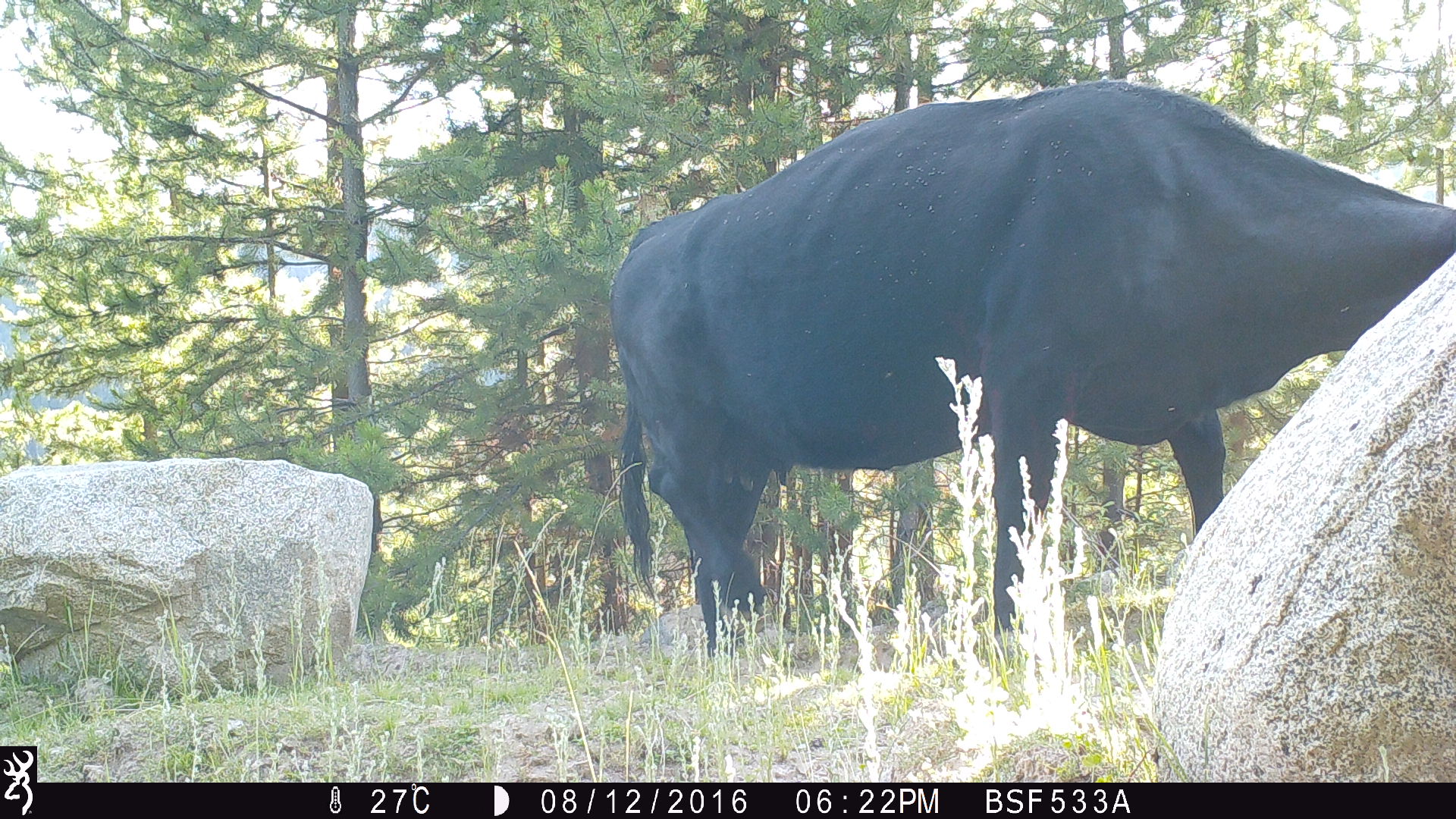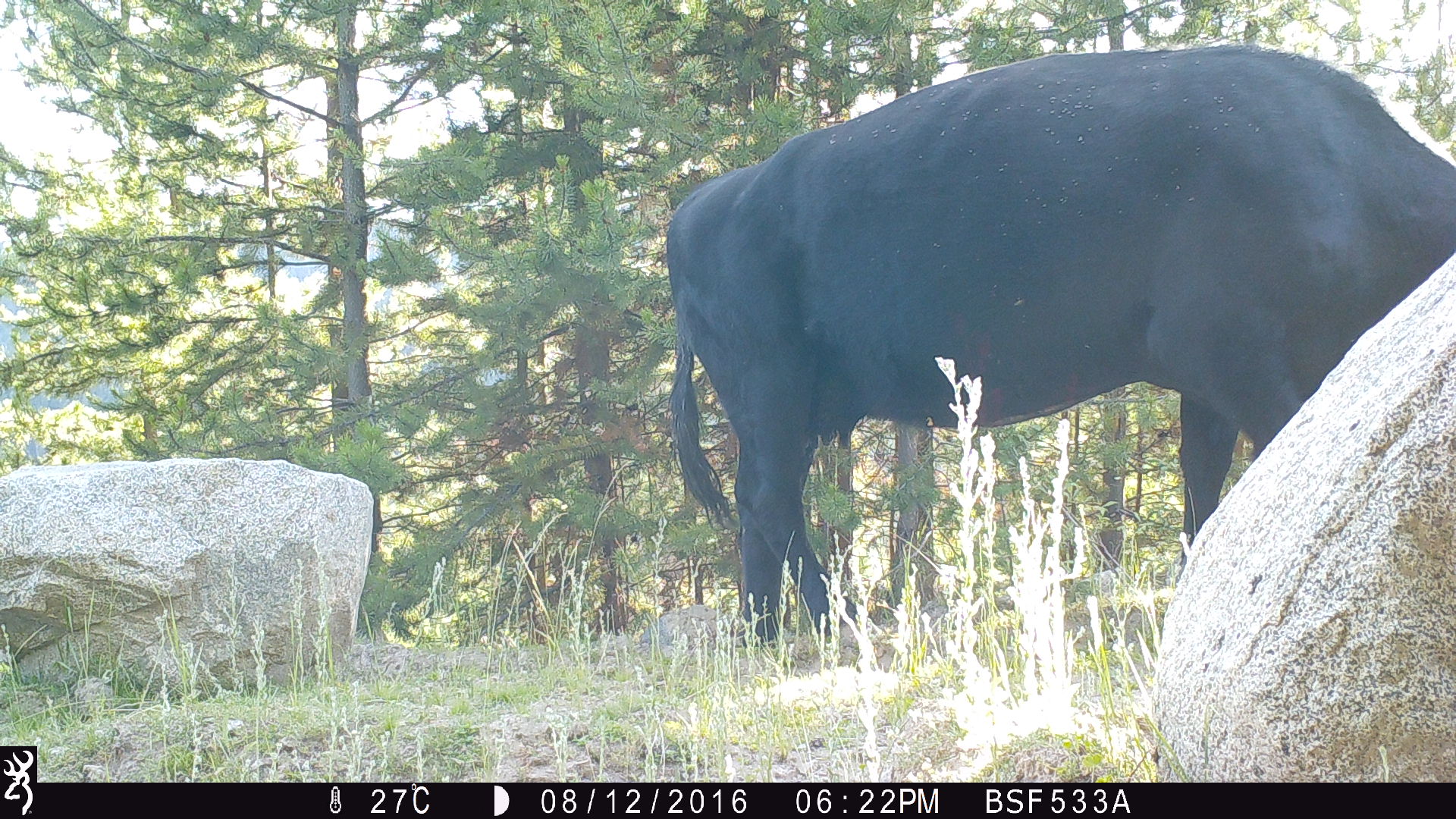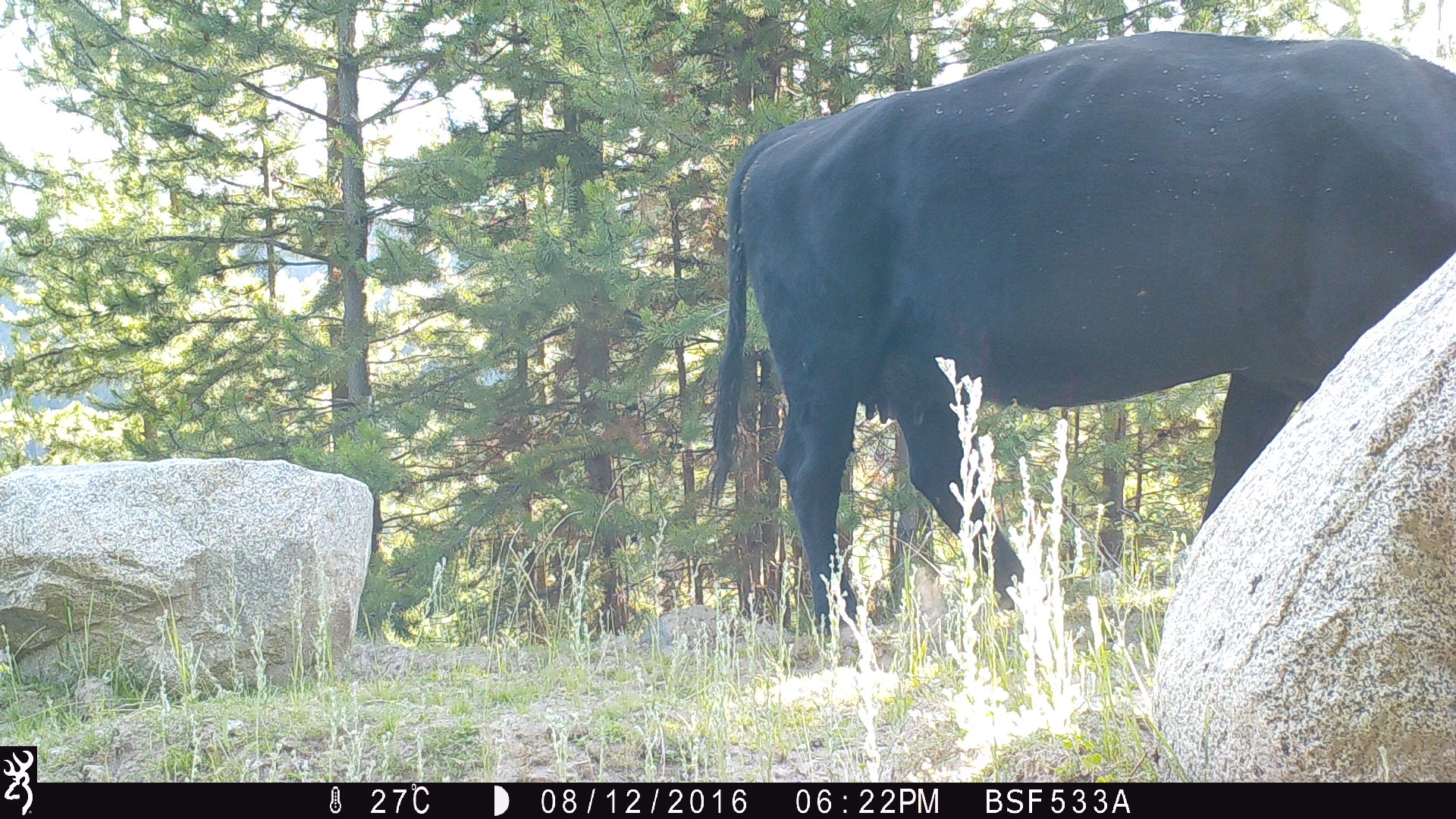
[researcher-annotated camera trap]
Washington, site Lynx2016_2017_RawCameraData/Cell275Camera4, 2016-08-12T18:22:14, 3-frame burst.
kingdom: Animalia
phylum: Chordata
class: Mammalia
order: Artiodactyla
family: Bovidae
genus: Bos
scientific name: Bos taurus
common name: domestic cattle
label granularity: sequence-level